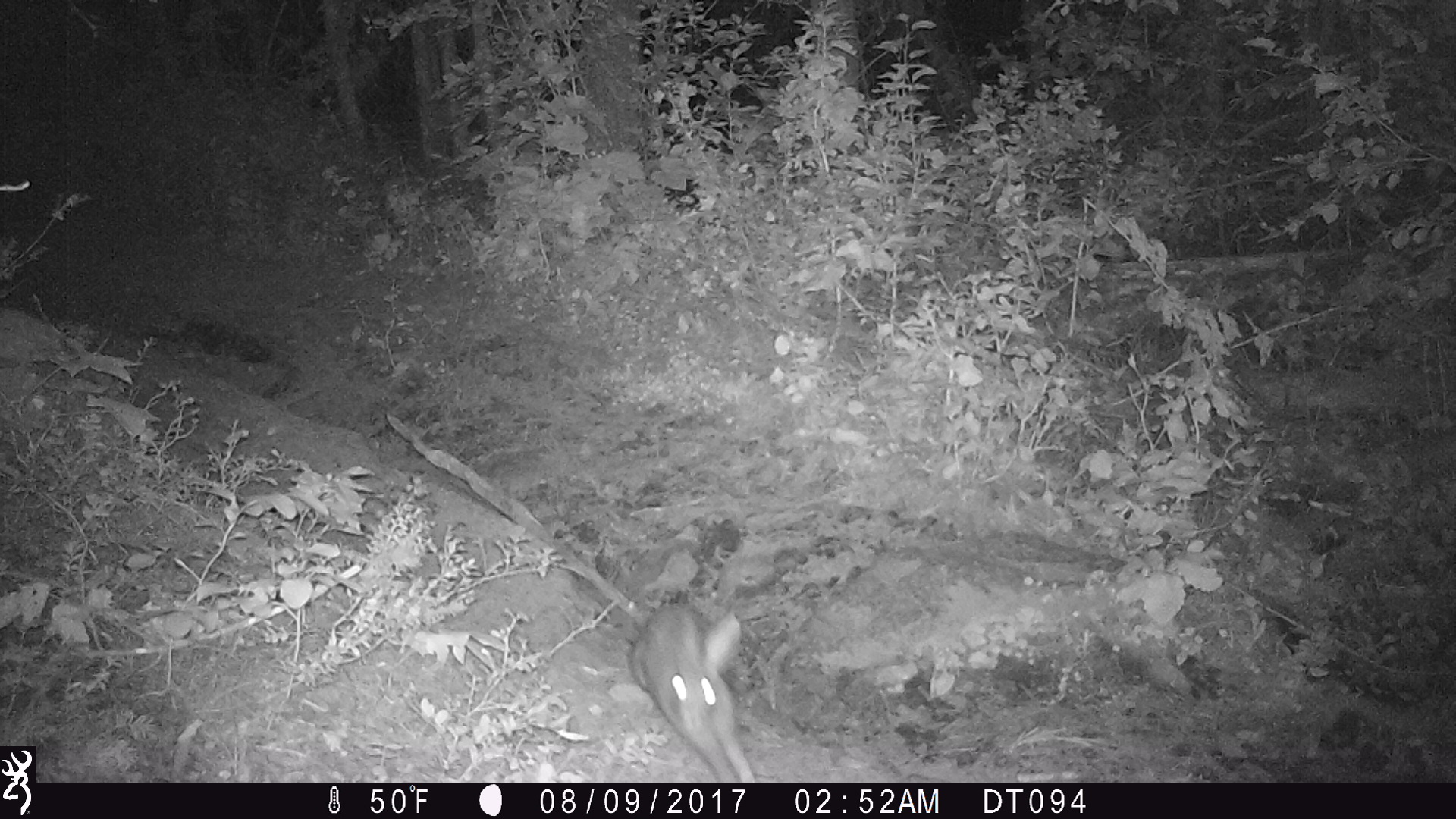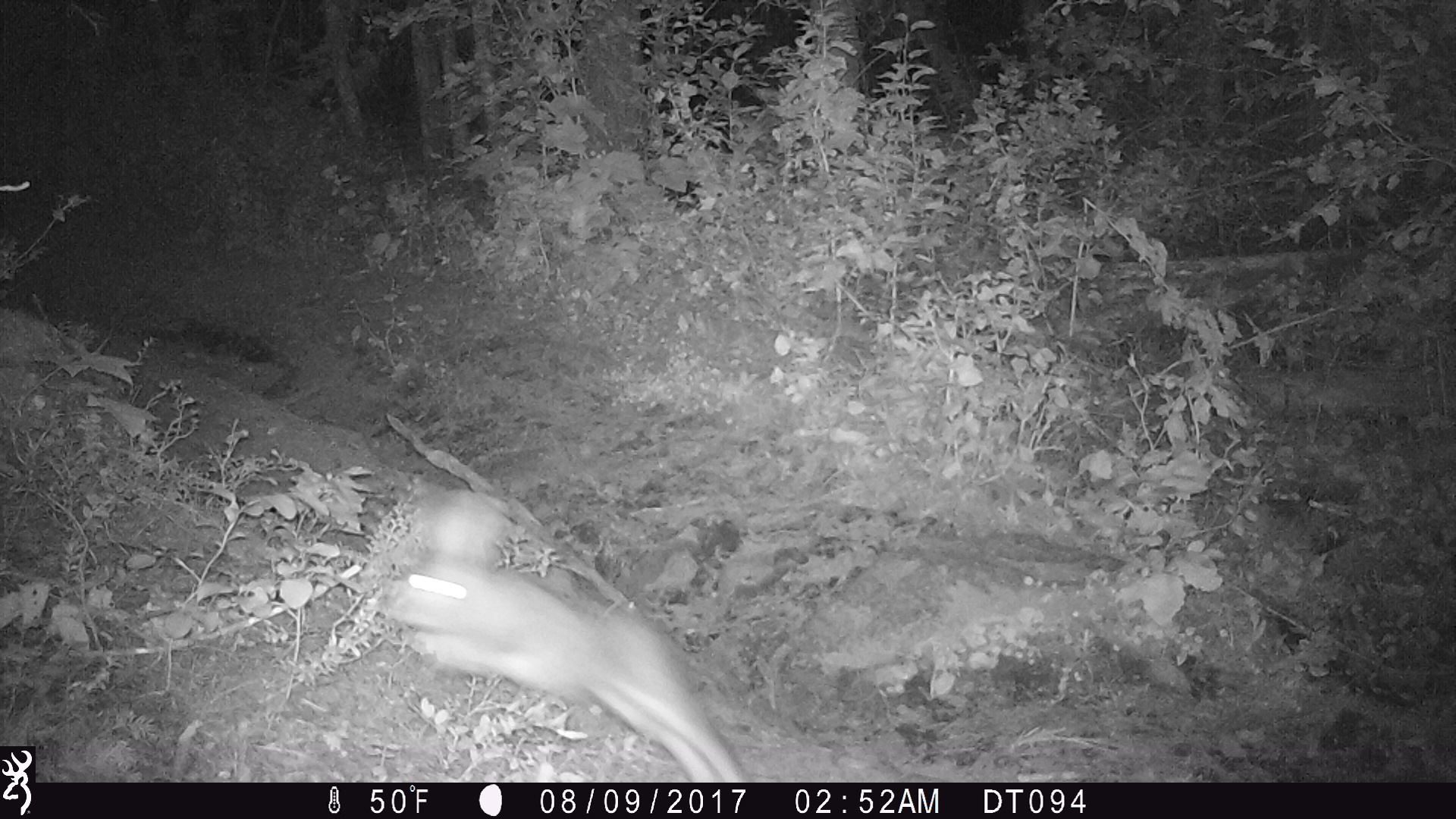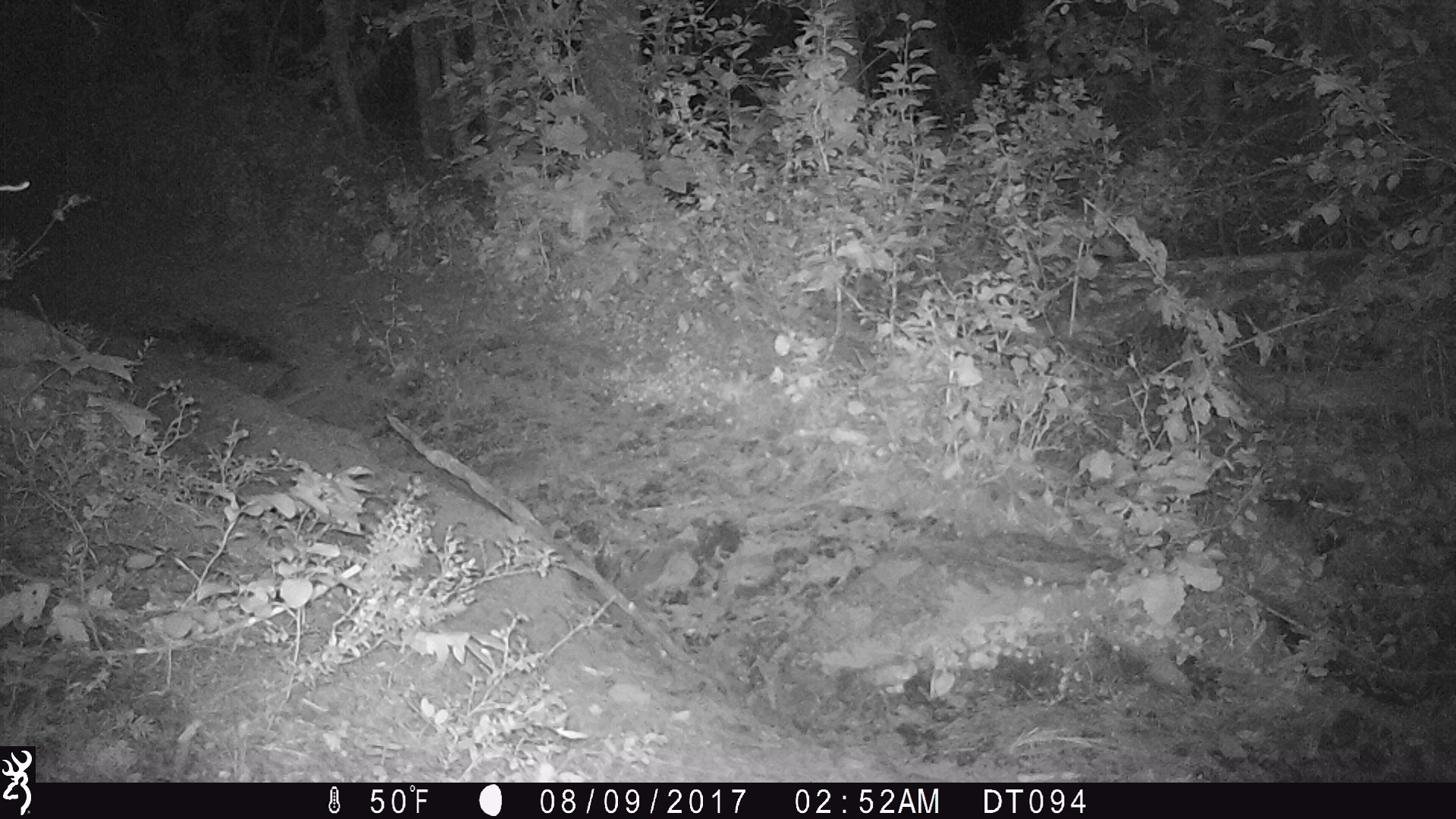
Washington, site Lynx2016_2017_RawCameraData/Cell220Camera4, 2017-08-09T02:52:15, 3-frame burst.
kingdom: Animalia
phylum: Chordata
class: Mammalia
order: Lagomorpha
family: Leporidae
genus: Lepus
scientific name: Lepus americanus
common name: snowshoe hare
Lepus americanus (snowshoe hare). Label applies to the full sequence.